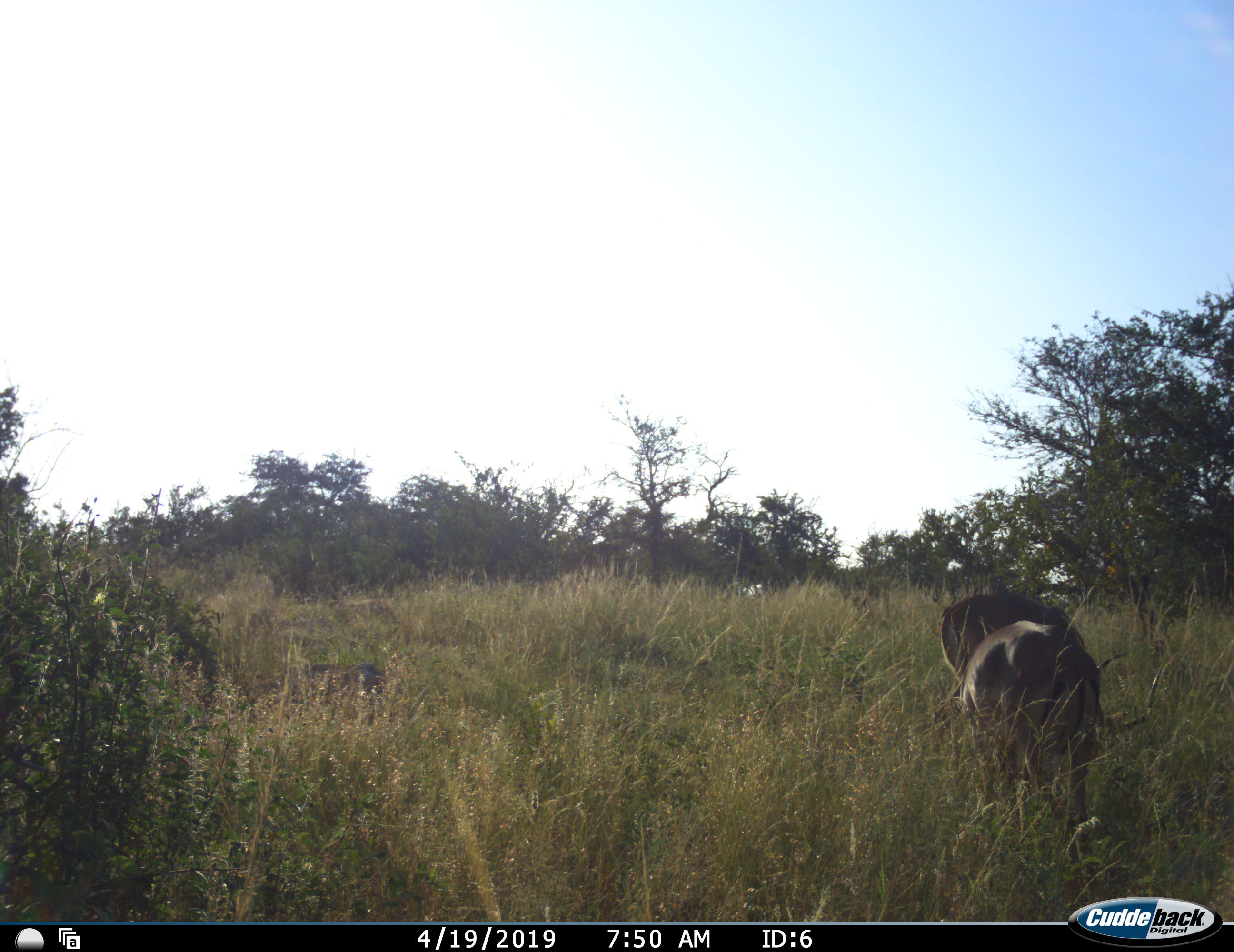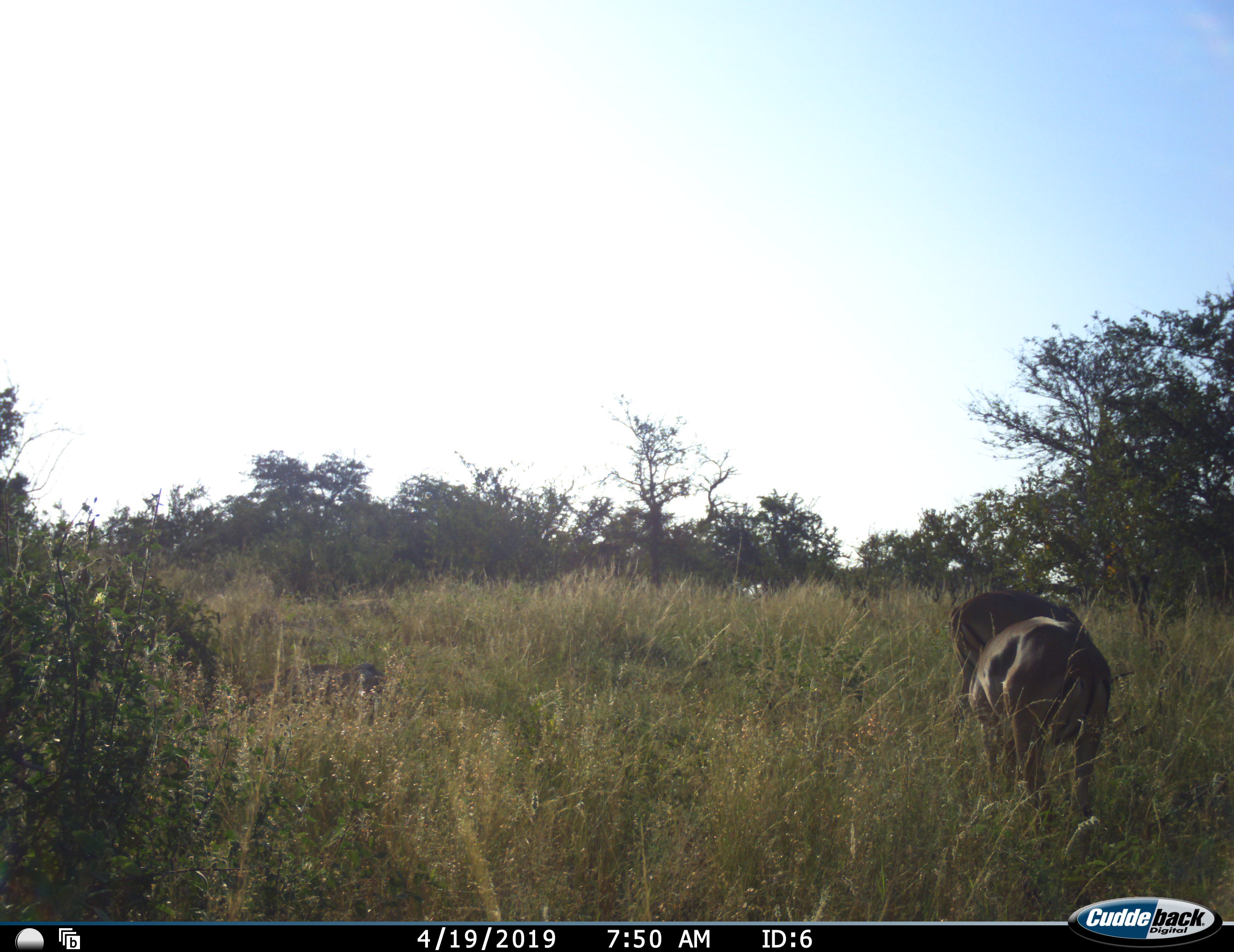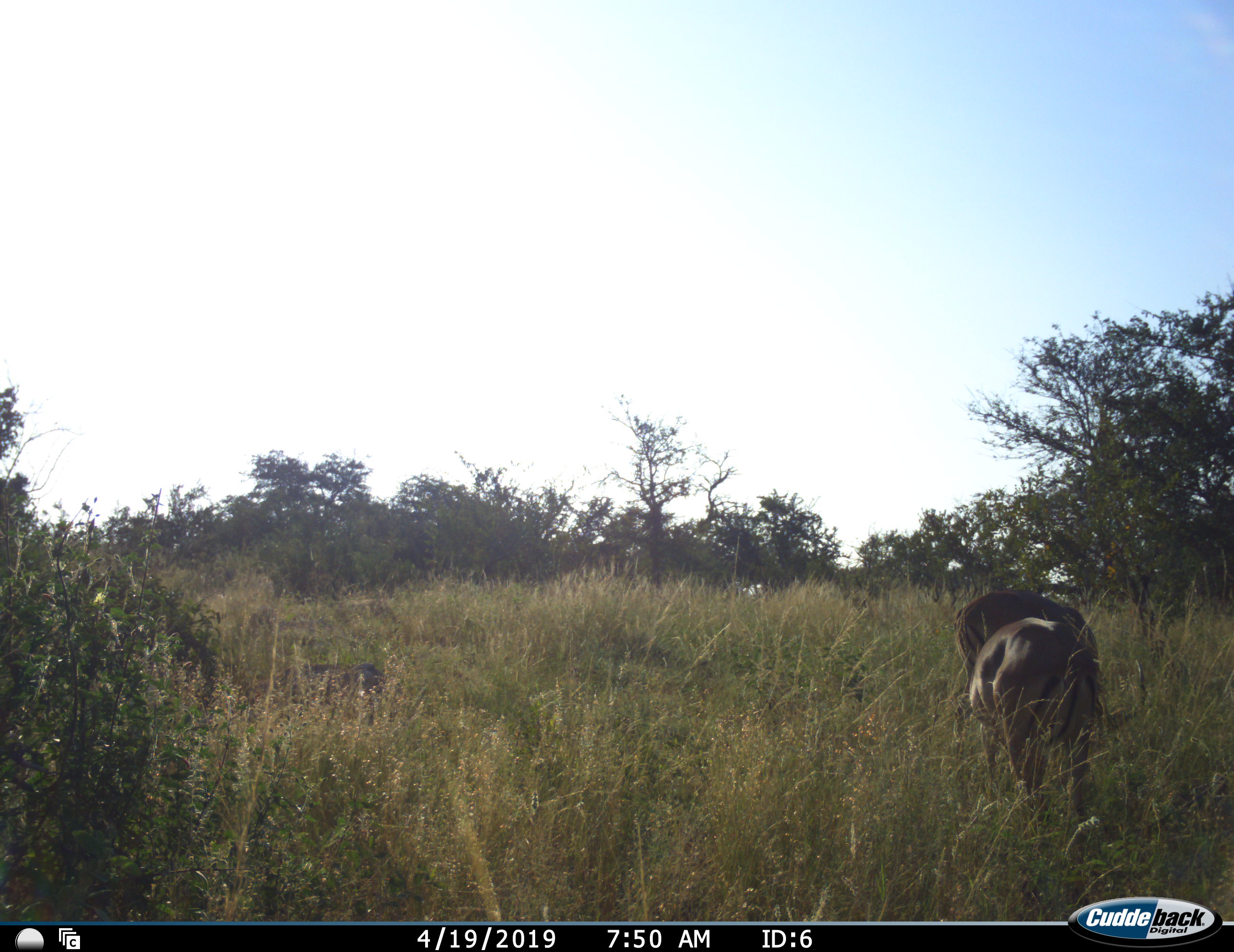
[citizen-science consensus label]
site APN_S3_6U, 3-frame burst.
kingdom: Animalia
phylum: Chordata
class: Mammalia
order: Artiodactyla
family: Bovidae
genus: Aepyceros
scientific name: Aepyceros melampus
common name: impala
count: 2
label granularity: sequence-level